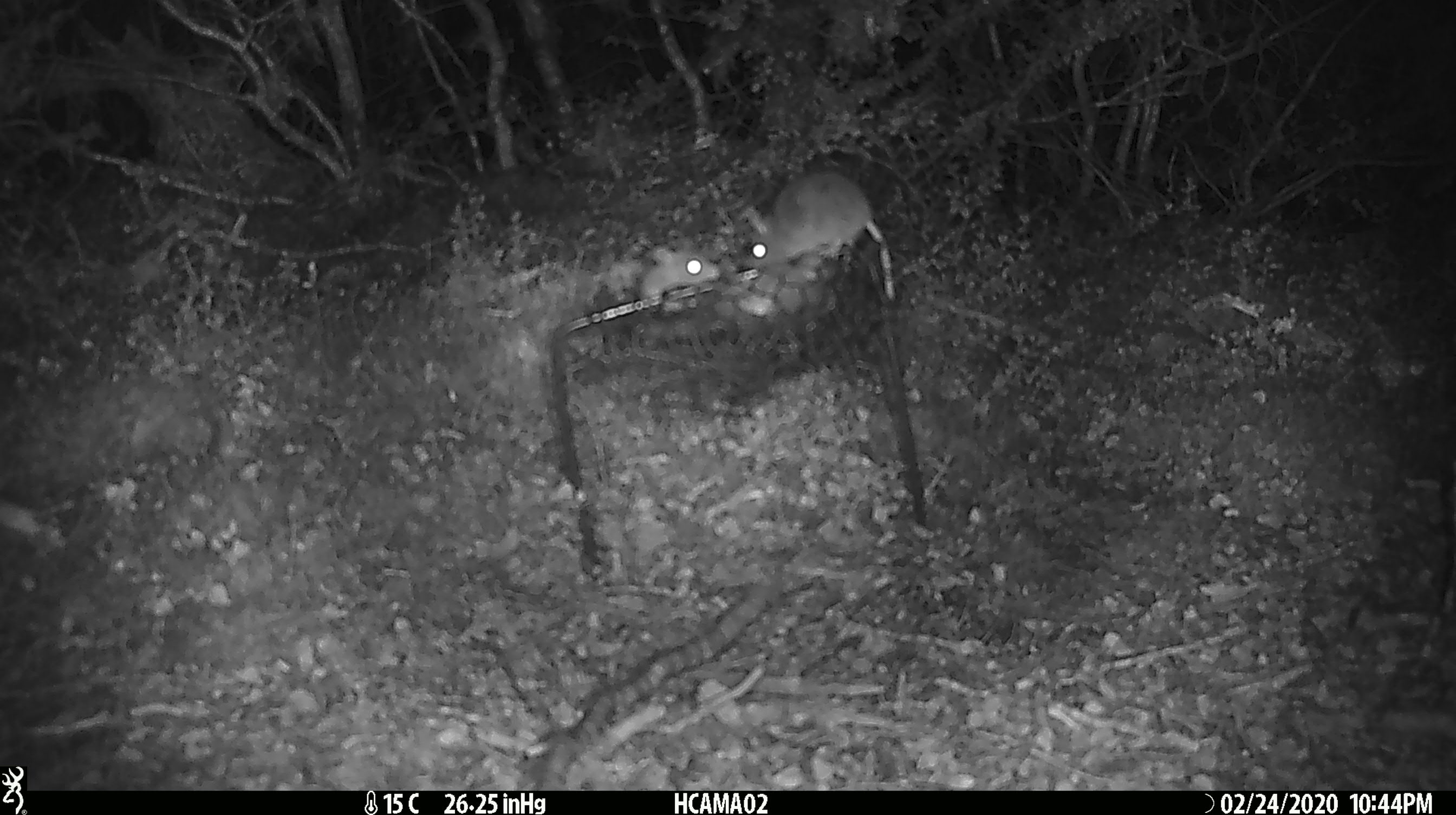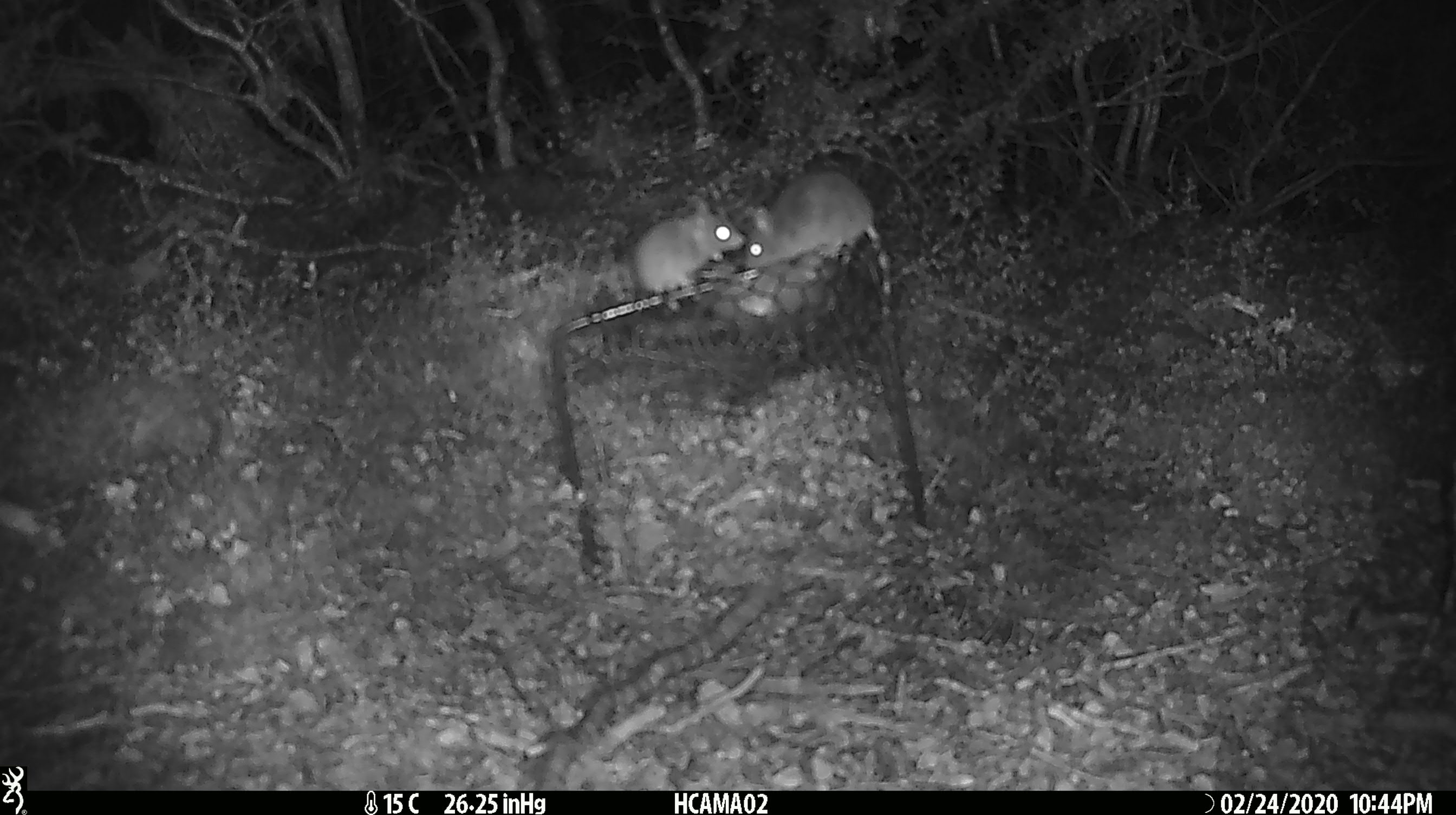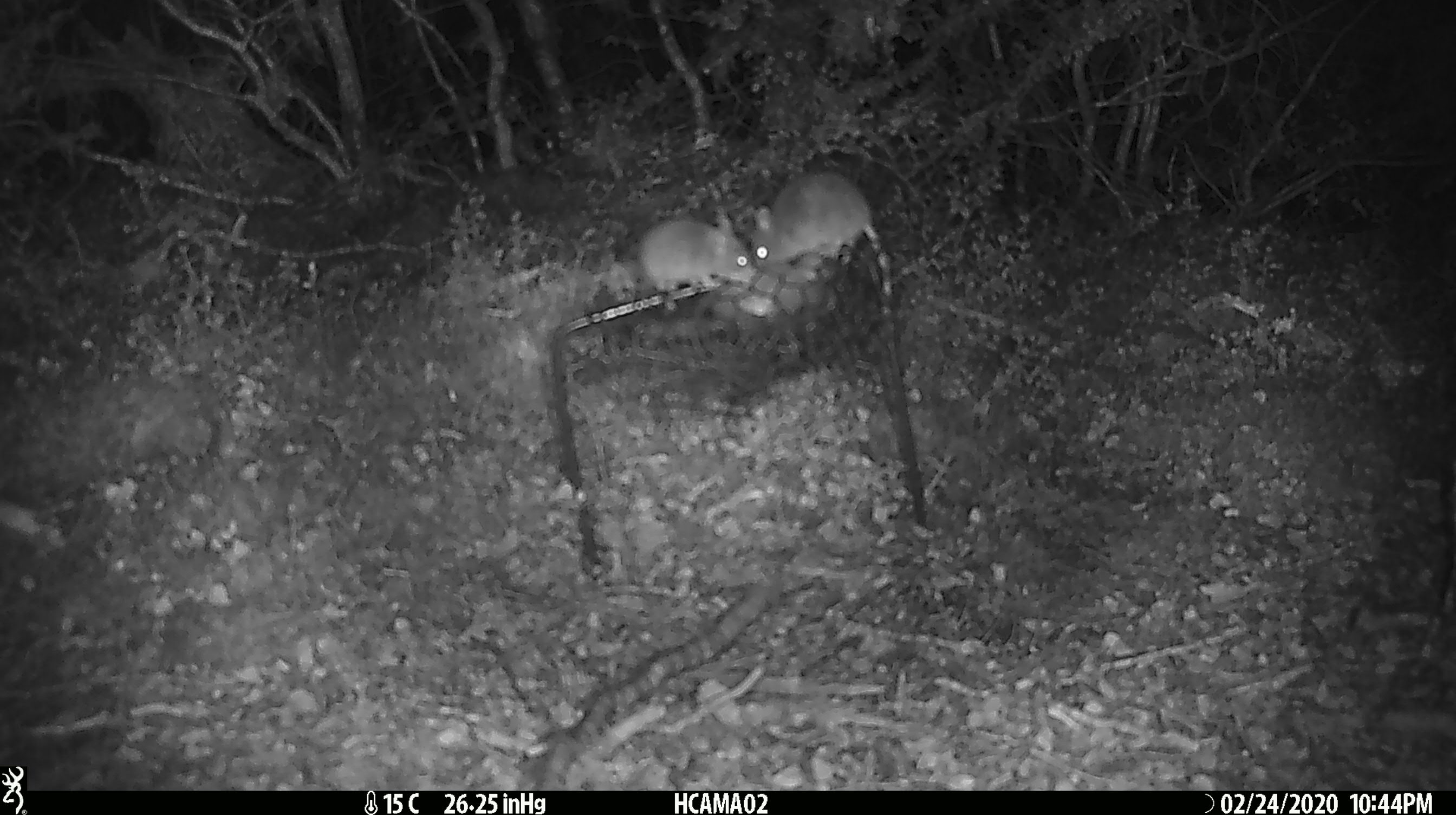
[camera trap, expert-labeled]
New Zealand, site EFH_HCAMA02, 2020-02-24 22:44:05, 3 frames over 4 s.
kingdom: Animalia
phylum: Chordata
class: Mammalia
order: Rodentia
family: Muridae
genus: Mus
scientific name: Mus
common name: mouse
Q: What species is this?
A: Mouse (Mus).